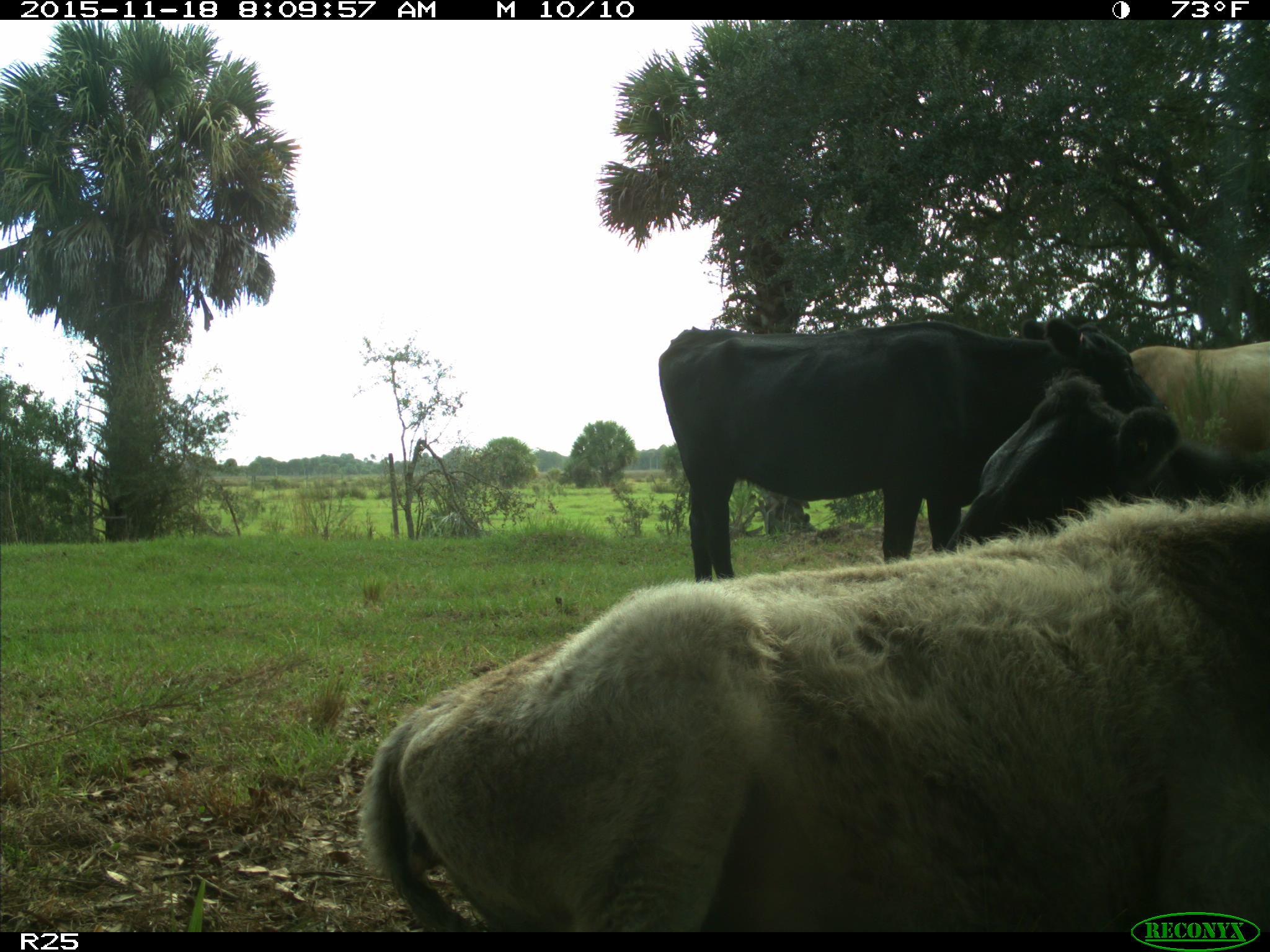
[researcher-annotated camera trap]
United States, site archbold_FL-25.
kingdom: Animalia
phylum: Chordata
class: Mammalia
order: Artiodactyla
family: Bovidae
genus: Bos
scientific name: Bos taurus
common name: domestic cow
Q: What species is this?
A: Bos taurus (domestic cow).